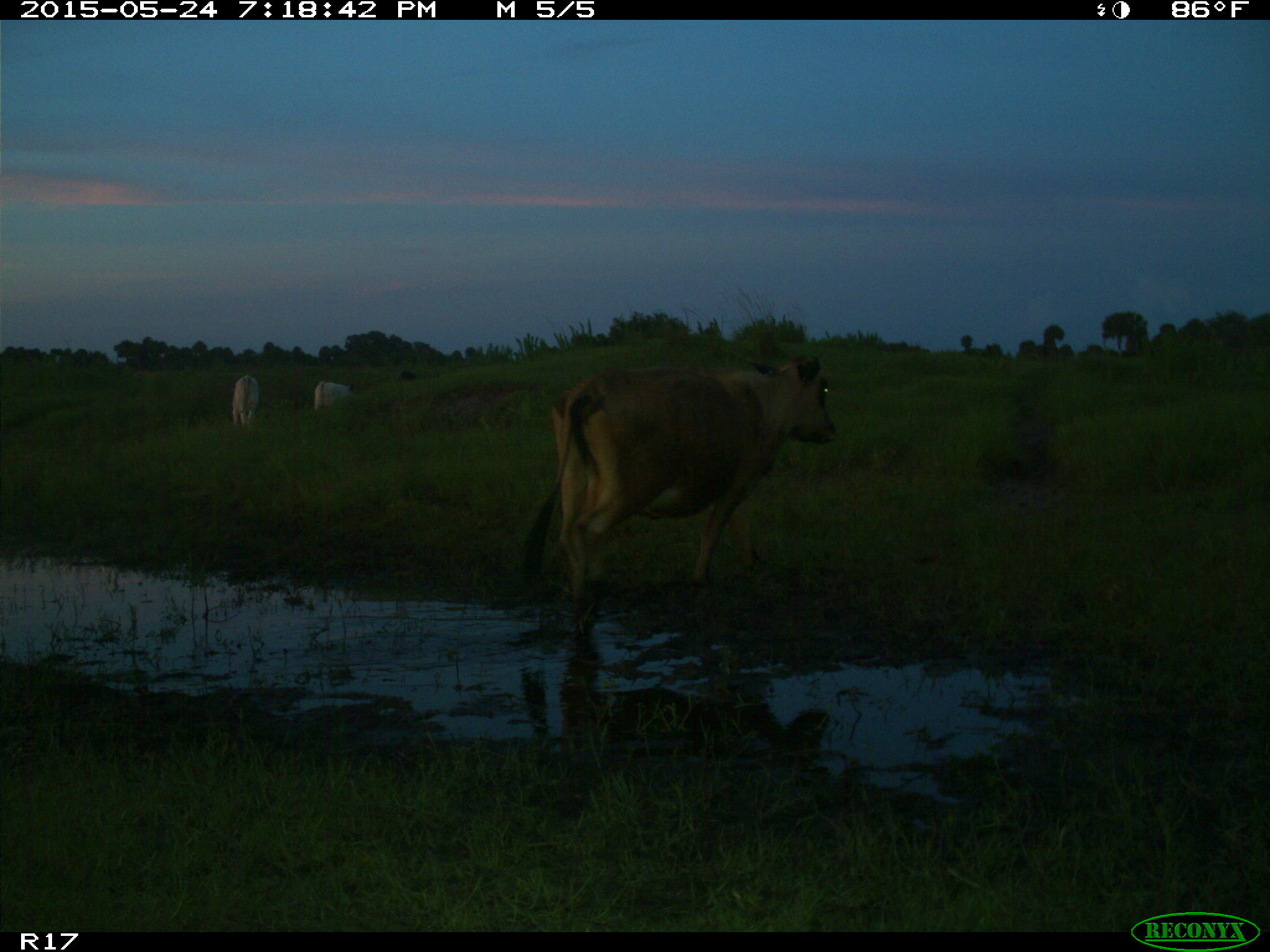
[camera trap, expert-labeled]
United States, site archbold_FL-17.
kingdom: Animalia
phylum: Chordata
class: Mammalia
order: Artiodactyla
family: Bovidae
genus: Bos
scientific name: Bos taurus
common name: domestic cow